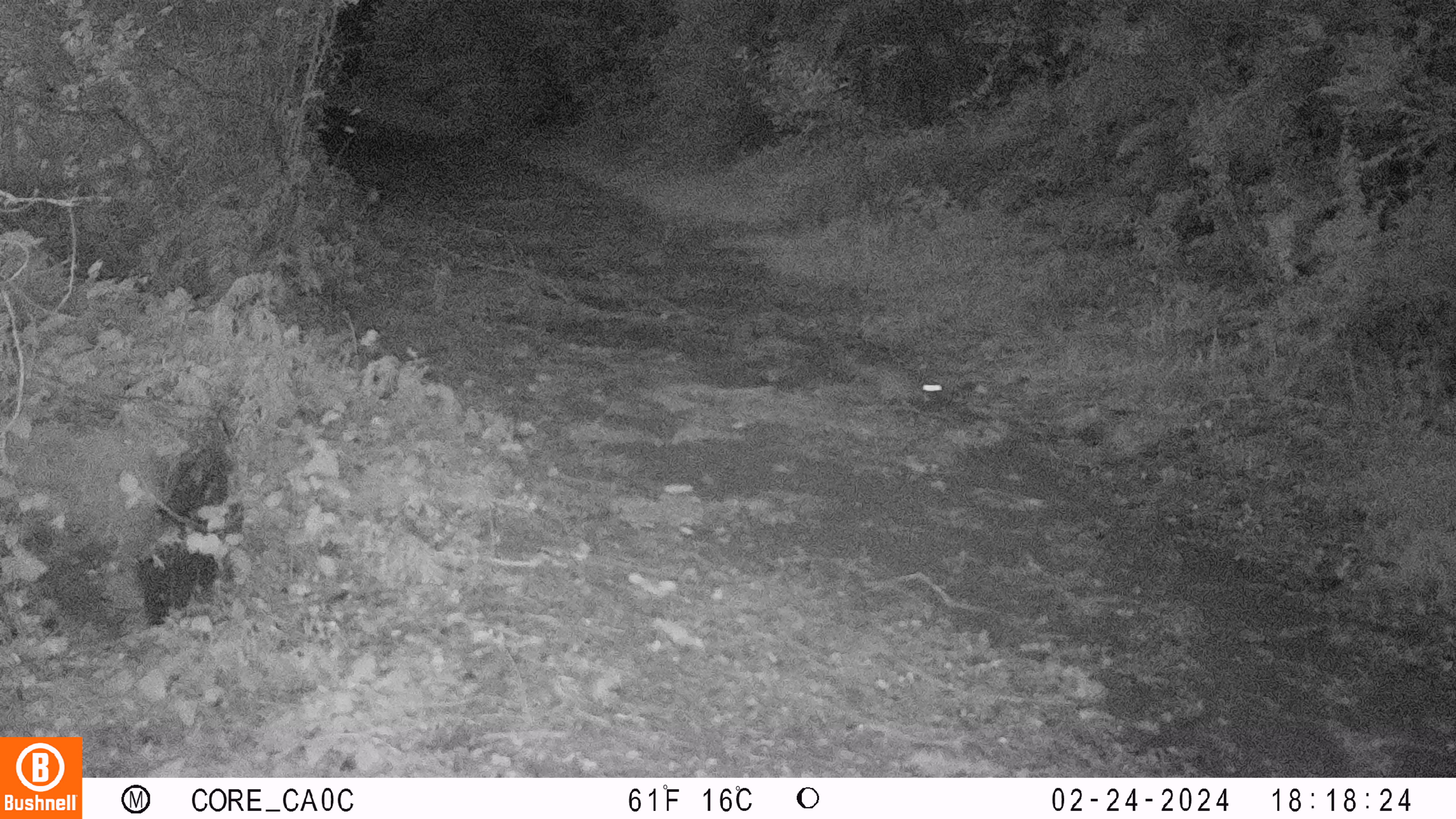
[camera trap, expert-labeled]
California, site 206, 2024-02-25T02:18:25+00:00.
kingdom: Animalia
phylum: Chordata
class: Mammalia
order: Carnivora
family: Procyonidae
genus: Procyon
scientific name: Procyon lotor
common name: raccoon